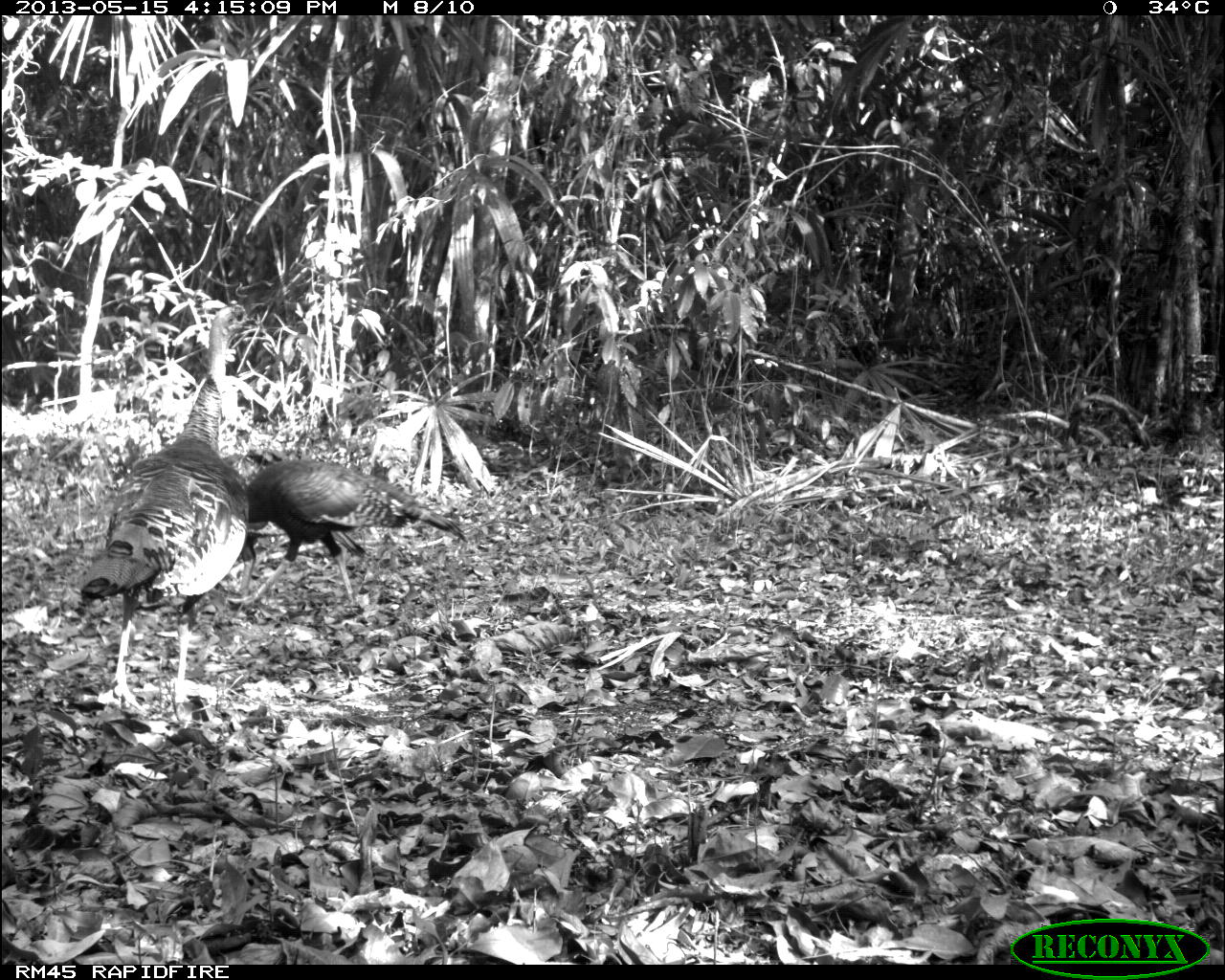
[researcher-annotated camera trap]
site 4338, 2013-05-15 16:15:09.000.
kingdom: Animalia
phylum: Chordata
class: Aves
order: Galliformes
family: Phasianidae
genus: Meleagris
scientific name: Meleagris ocellata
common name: ocellated turkey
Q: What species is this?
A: Meleagris ocellata (ocellated turkey).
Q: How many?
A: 4.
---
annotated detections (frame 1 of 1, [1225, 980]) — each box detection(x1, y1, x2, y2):
meleagris ocellata: detection(77, 298, 263, 715); detection(226, 456, 470, 617)